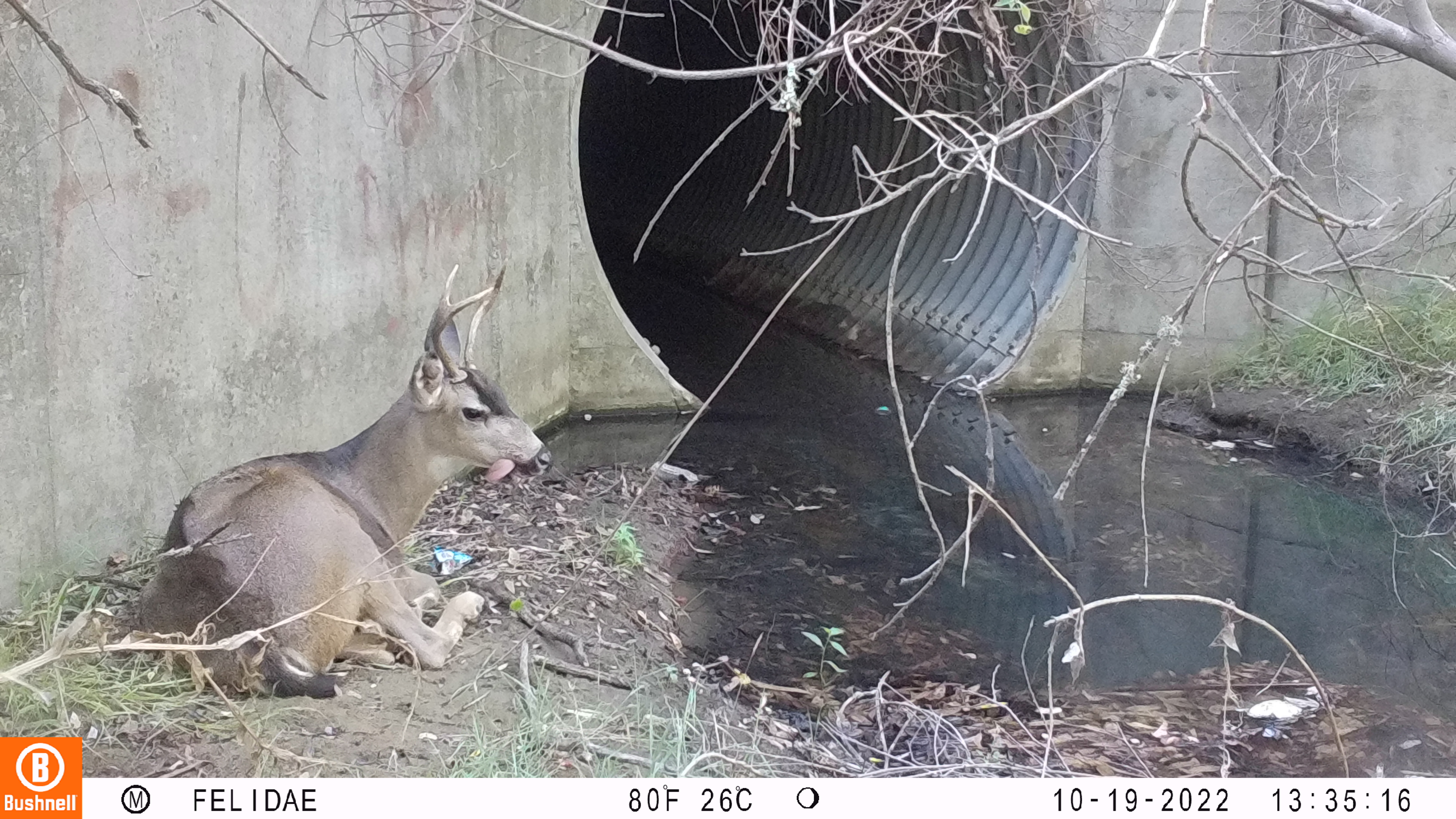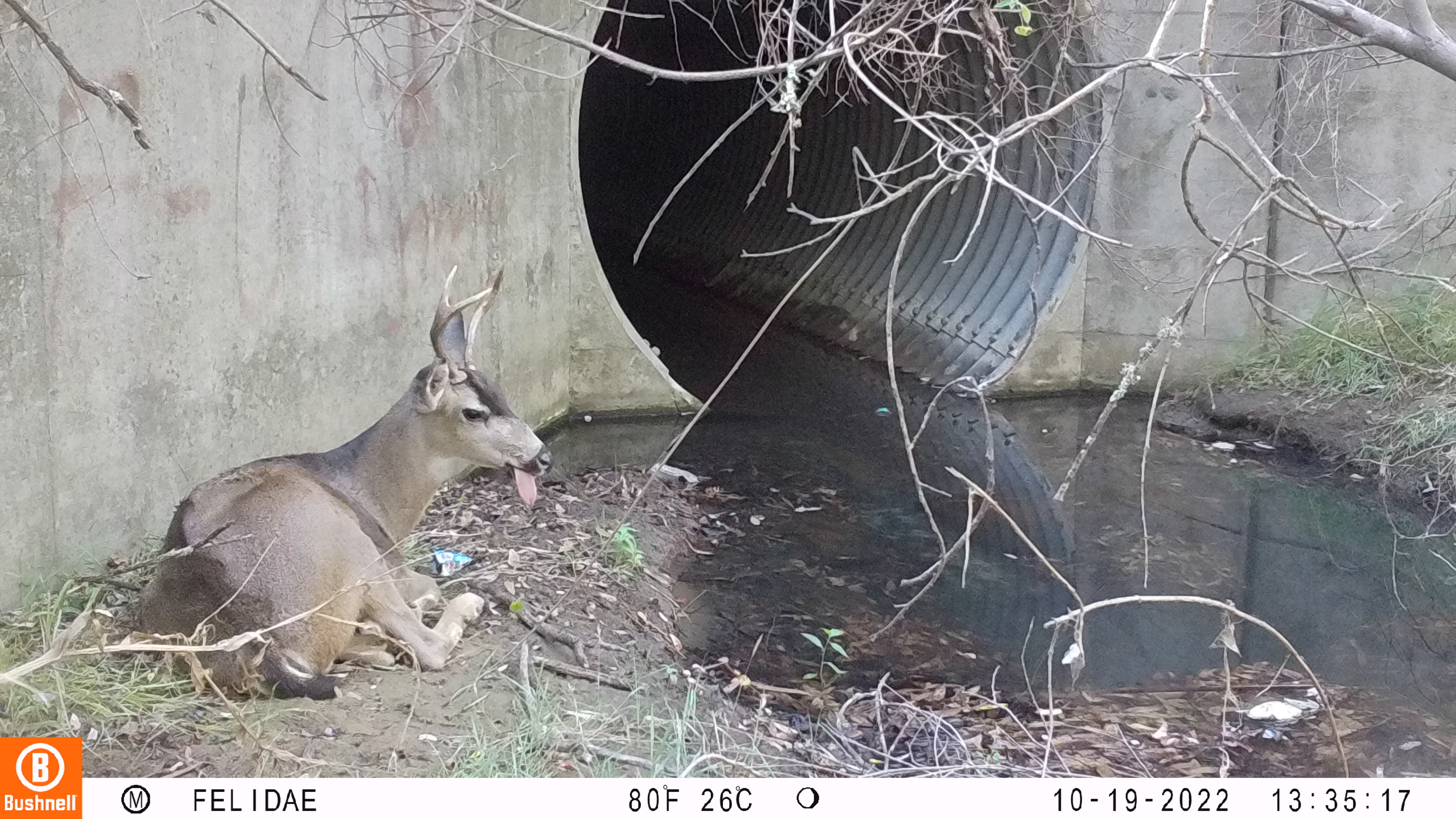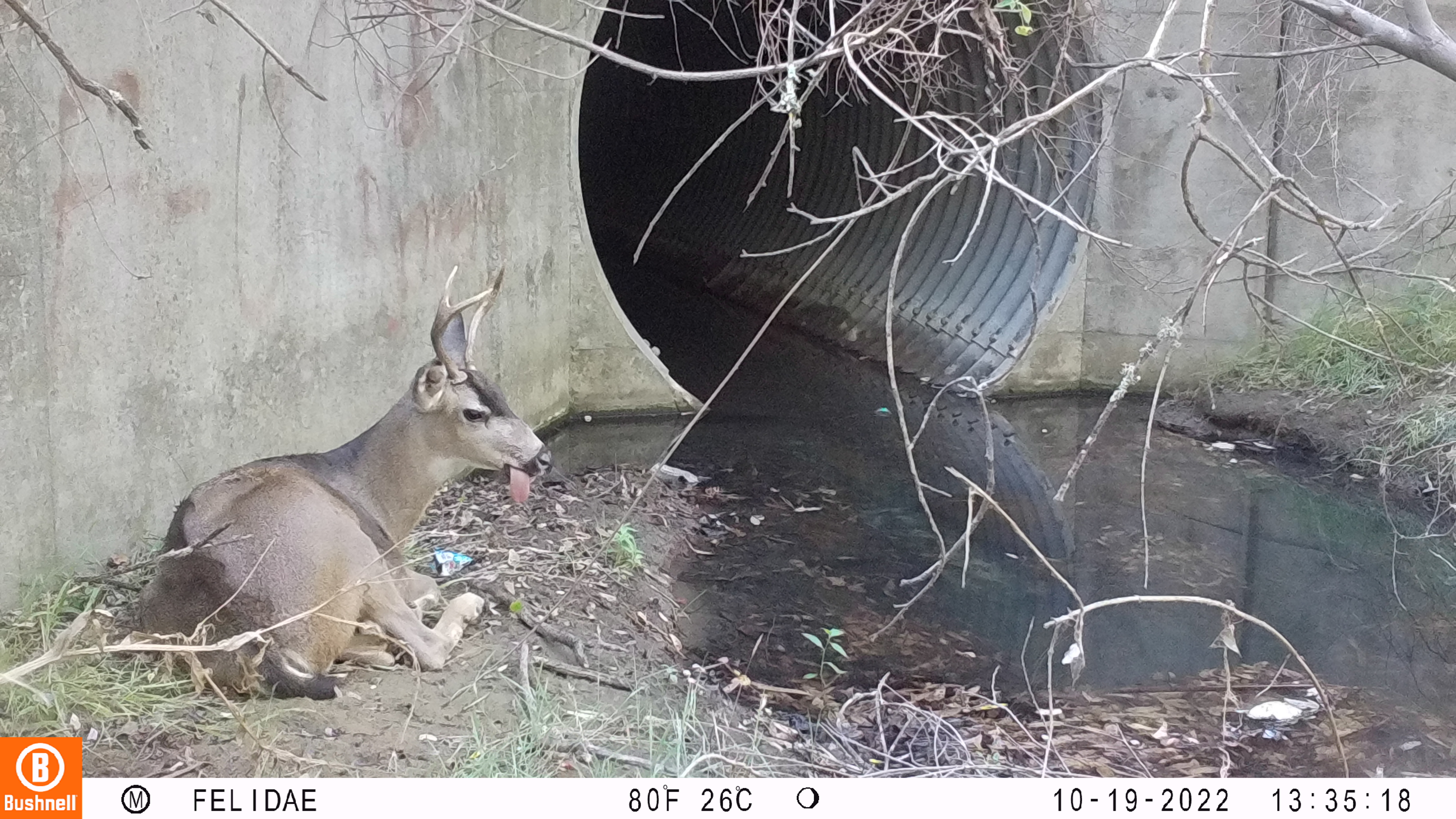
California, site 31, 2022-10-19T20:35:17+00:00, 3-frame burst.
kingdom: Animalia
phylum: Chordata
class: Mammalia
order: Artiodactyla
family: Cervidae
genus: Odocoileus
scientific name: Odocoileus hemionus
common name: mule deer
Mule deer (Odocoileus hemionus).